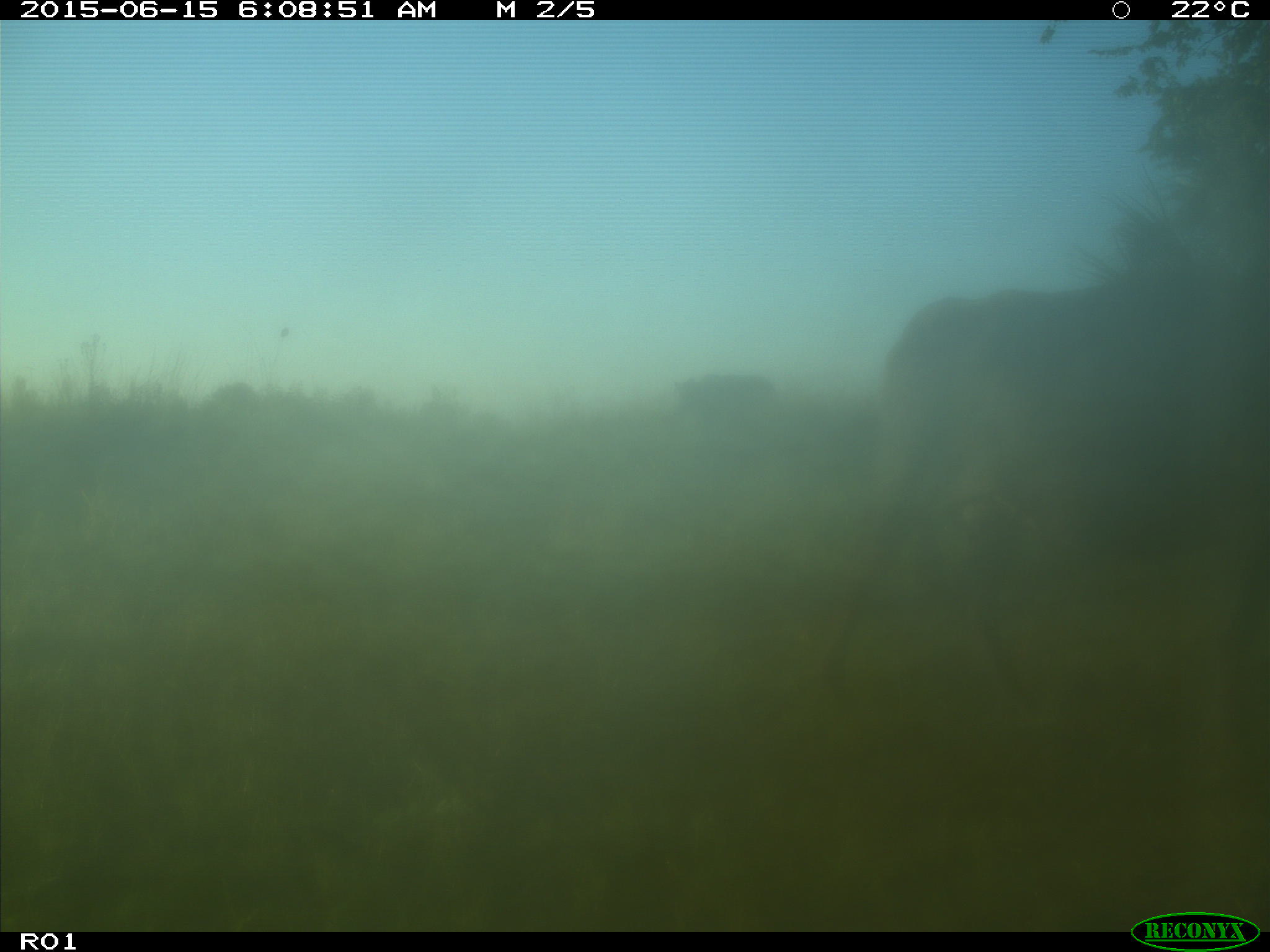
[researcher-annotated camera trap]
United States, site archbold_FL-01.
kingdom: Animalia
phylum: Chordata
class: Mammalia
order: Artiodactyla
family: Bovidae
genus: Bos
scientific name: Bos taurus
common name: domestic cow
Bos taurus (domestic cow).